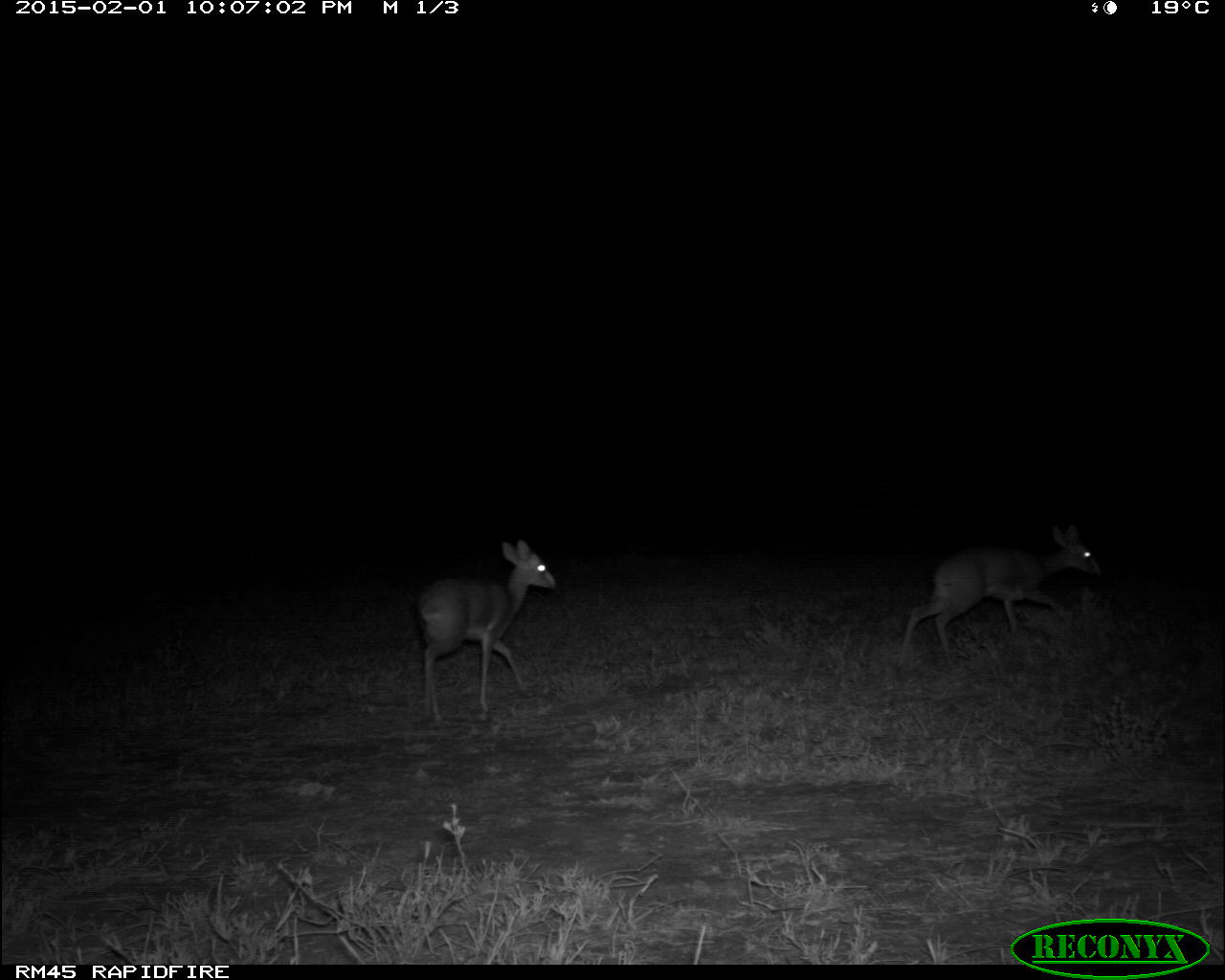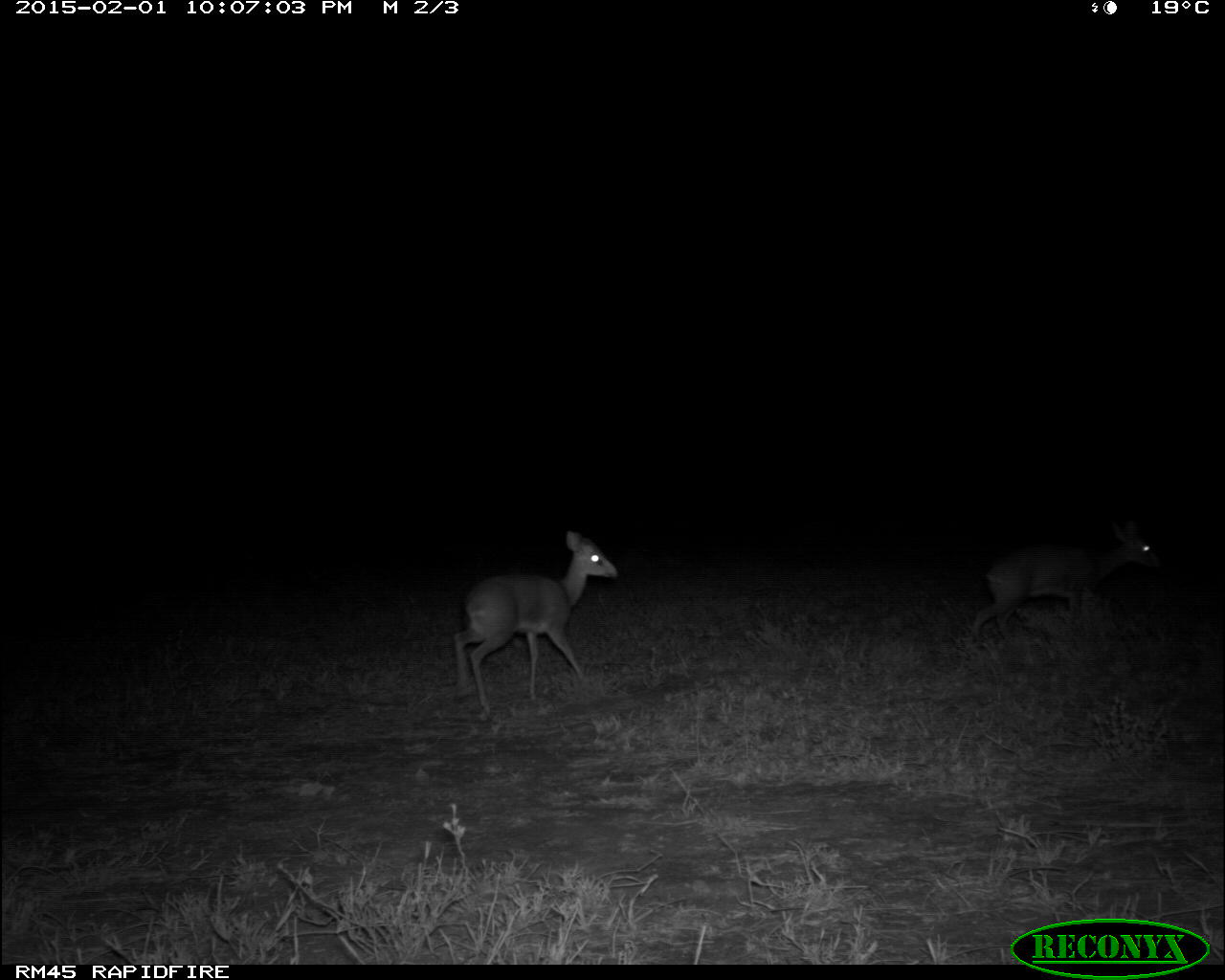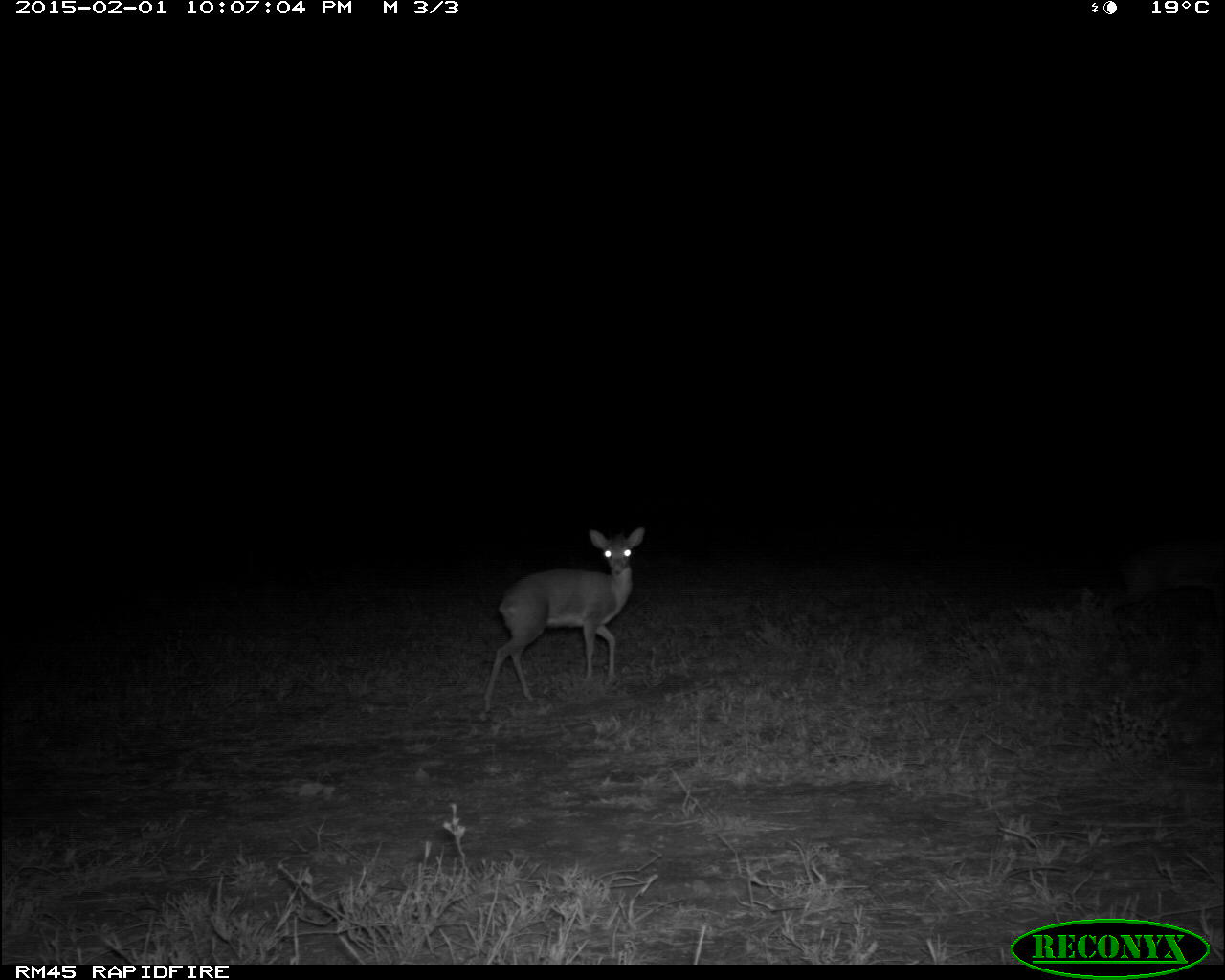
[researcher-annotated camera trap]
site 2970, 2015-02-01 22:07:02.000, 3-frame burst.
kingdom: Animalia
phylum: Chordata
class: Mammalia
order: Artiodactyla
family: Bovidae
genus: Madoqua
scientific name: Madoqua guentheri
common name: günther's dik-dik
Madoqua guentheri (günther's dik-dik), count 2.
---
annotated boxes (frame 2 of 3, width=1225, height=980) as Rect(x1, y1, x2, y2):
madoqua guentheri: Rect(450, 530, 617, 722); Rect(968, 514, 1161, 645)